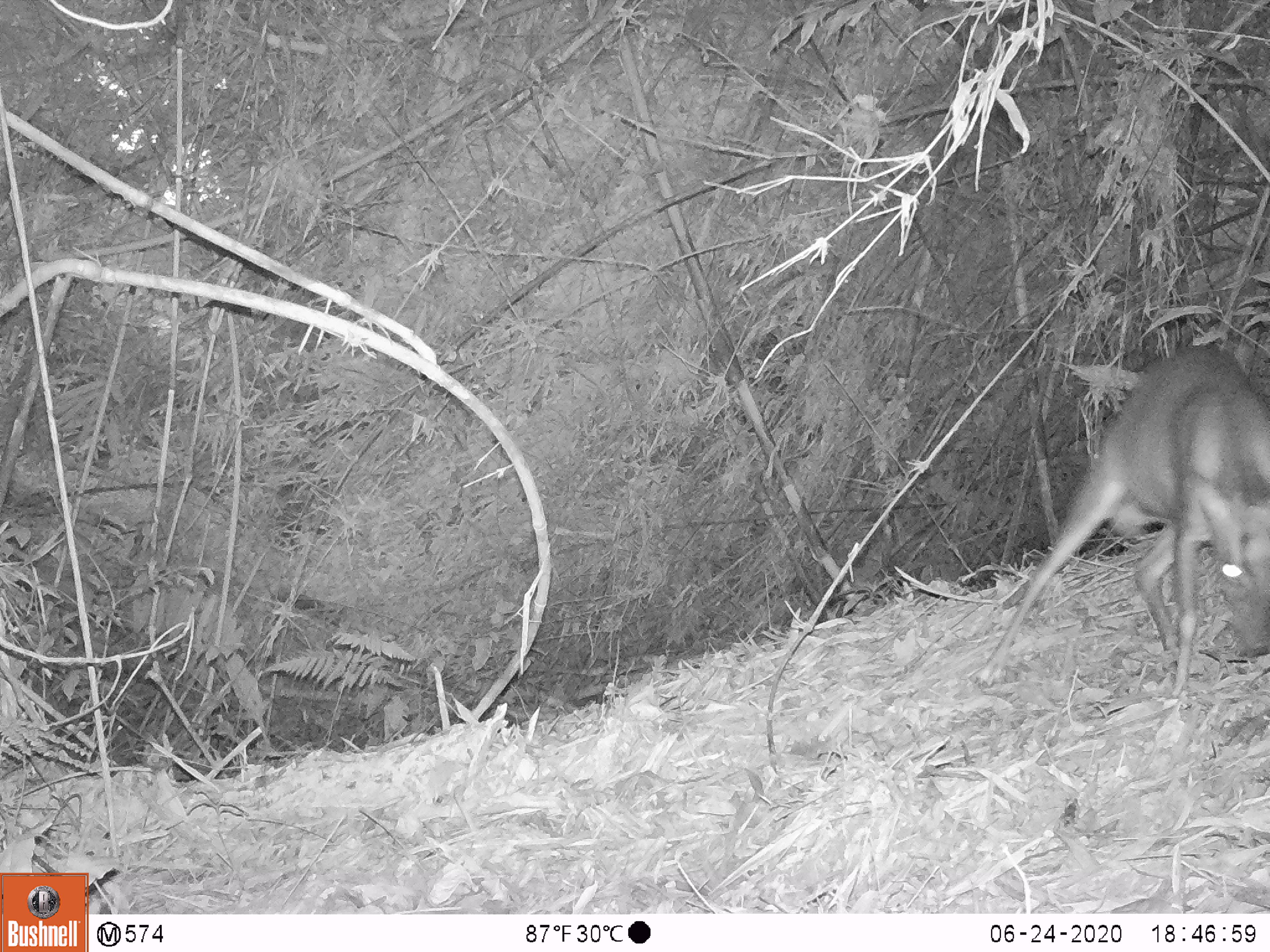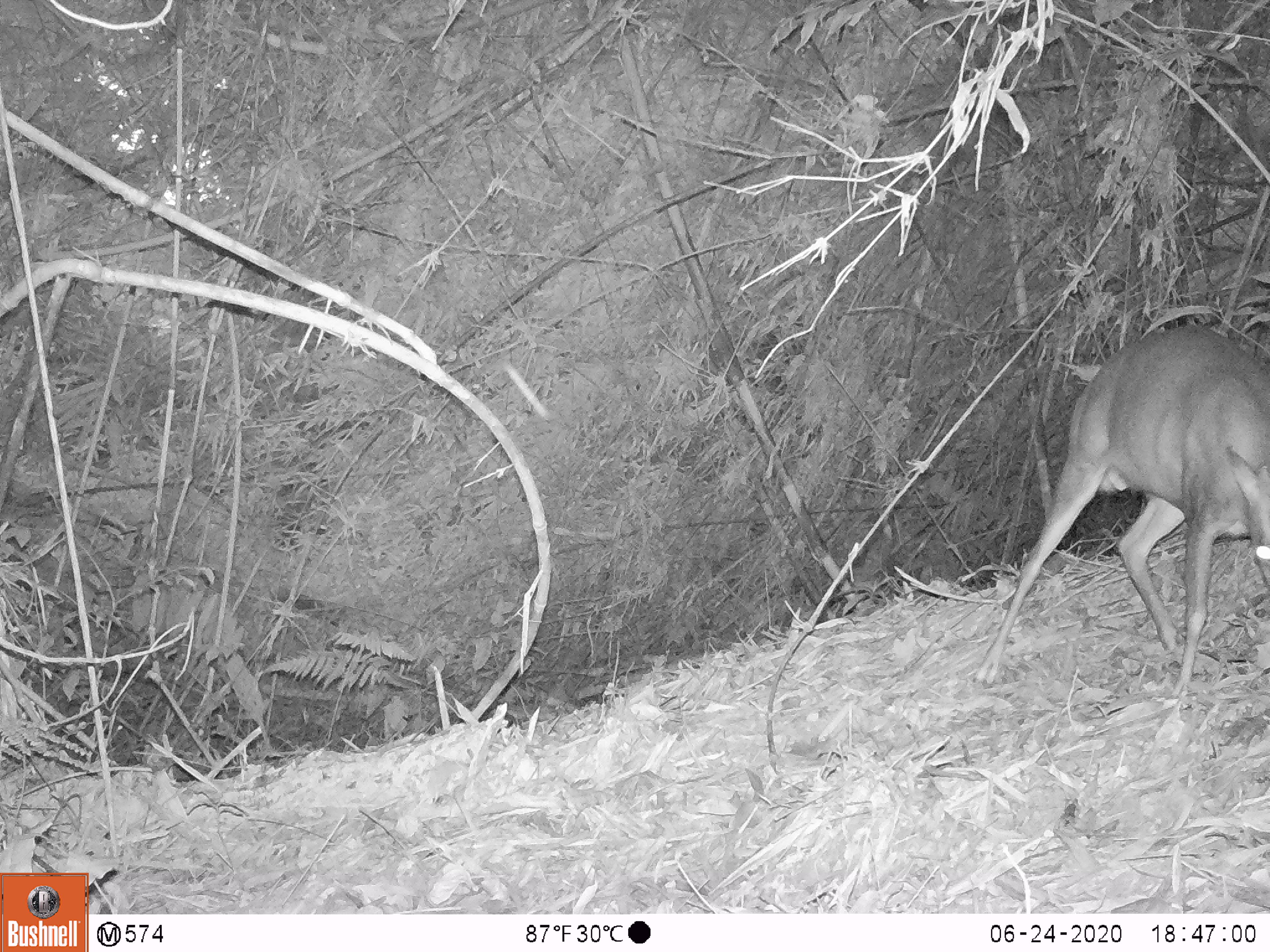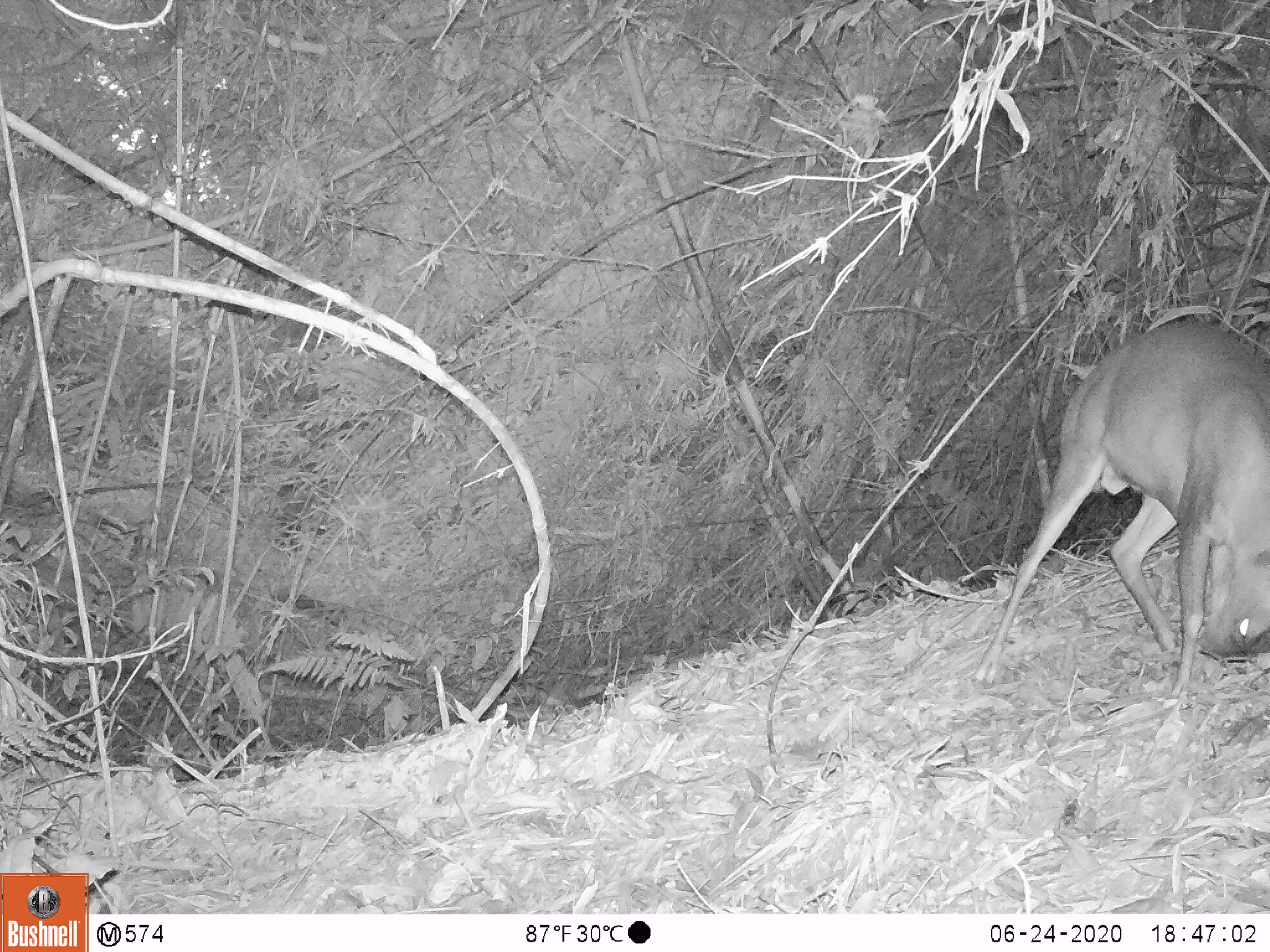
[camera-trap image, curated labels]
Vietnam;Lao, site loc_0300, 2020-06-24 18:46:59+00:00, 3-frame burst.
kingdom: Animalia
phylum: Chordata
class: Mammalia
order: Artiodactyla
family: Cervidae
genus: Muntiacus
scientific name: Muntiacus rooseveltorum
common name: roosevelt's muntjac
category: roosevelts muntjac group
Roosevelts muntjac group (roosevelt's muntjac) (Muntiacus rooseveltorum). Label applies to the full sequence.